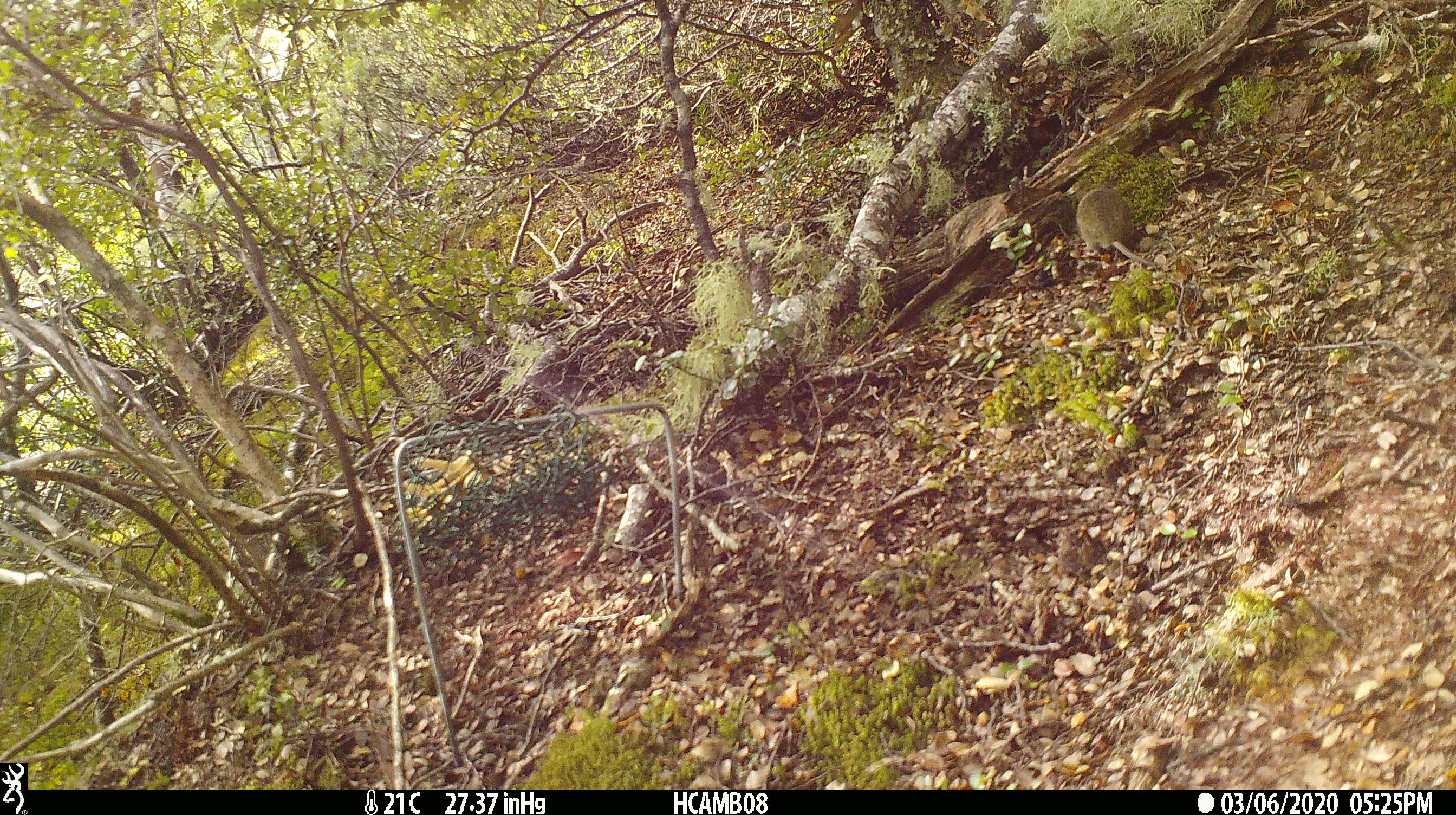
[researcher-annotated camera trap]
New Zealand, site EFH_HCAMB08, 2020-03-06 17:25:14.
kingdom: Animalia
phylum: Chordata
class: Mammalia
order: Rodentia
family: Muridae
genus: Mus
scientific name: Mus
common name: mouse